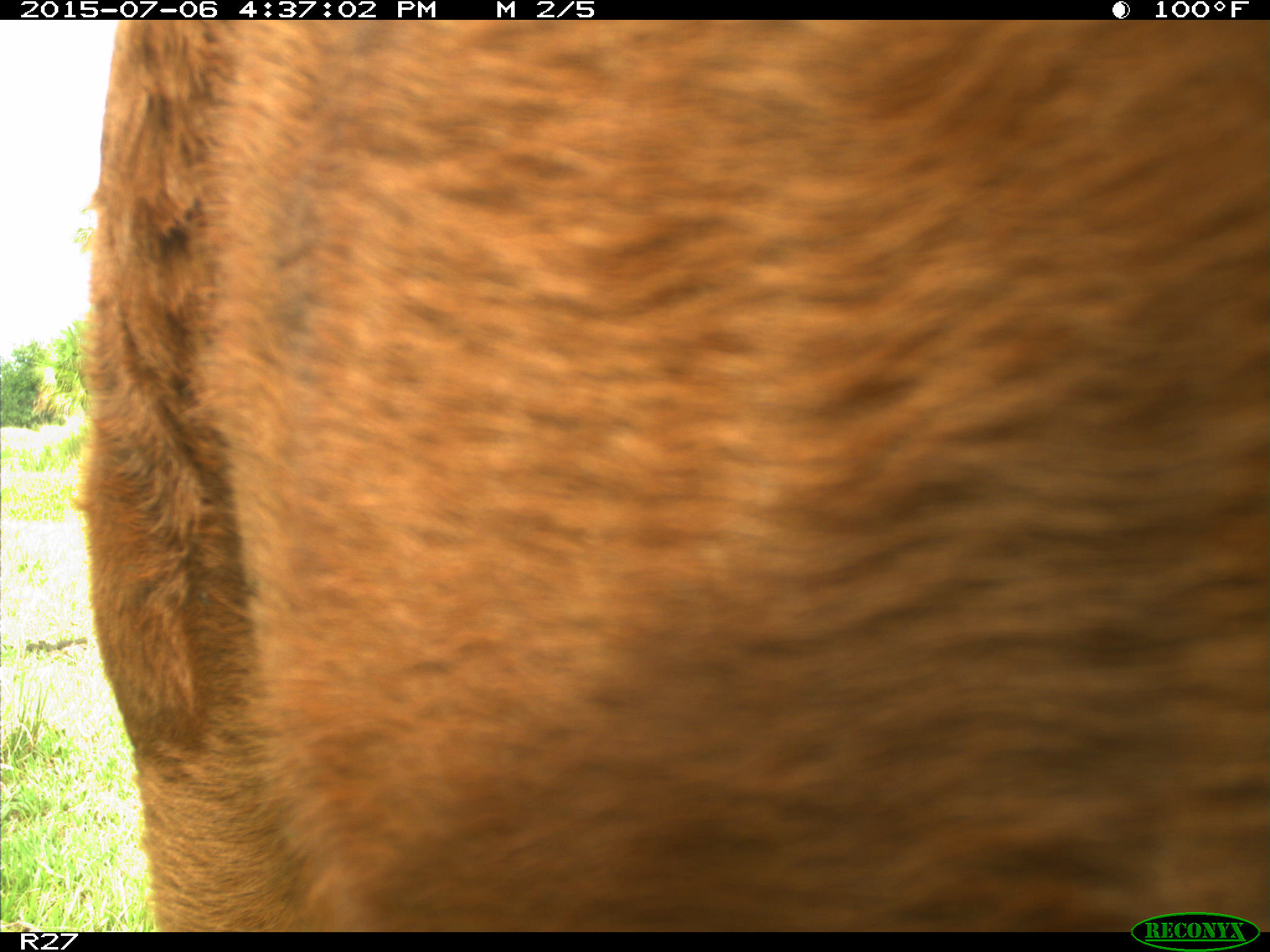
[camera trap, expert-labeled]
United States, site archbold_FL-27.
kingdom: Animalia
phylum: Chordata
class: Mammalia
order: Artiodactyla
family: Bovidae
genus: Bos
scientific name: Bos taurus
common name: domestic cow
Bos taurus (domestic cow).